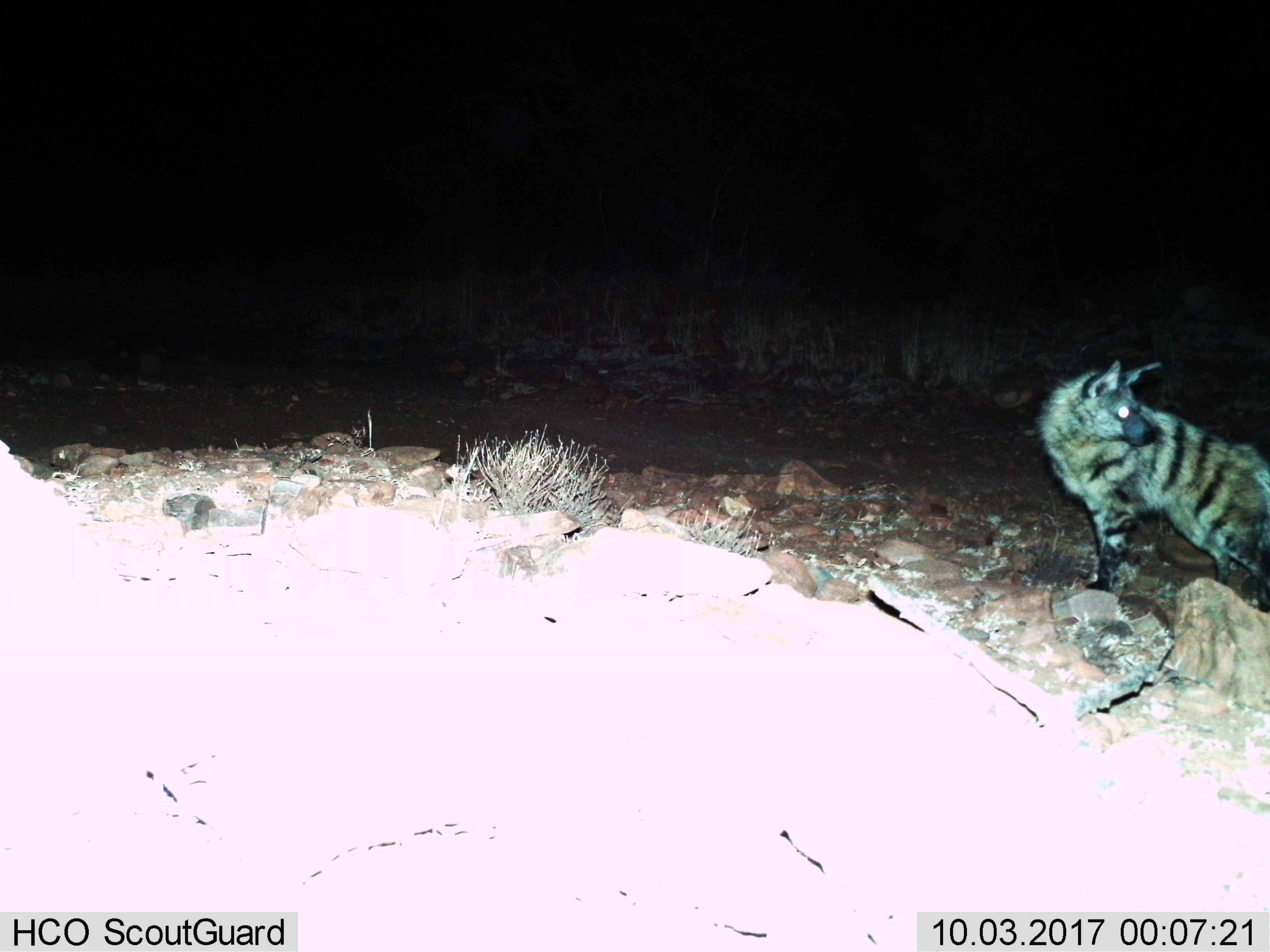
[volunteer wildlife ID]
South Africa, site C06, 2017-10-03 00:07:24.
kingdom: Animalia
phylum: Chordata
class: Mammalia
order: Carnivora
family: Hyaenidae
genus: Proteles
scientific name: Proteles cristatus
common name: aardwolf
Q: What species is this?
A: Aardwolf (Proteles cristatus).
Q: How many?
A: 1.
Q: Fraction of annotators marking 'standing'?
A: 100%.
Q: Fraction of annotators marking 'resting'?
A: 0%.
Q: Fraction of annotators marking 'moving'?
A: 0%.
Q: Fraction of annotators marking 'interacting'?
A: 0%.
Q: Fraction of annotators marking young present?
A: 0%.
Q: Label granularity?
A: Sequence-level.